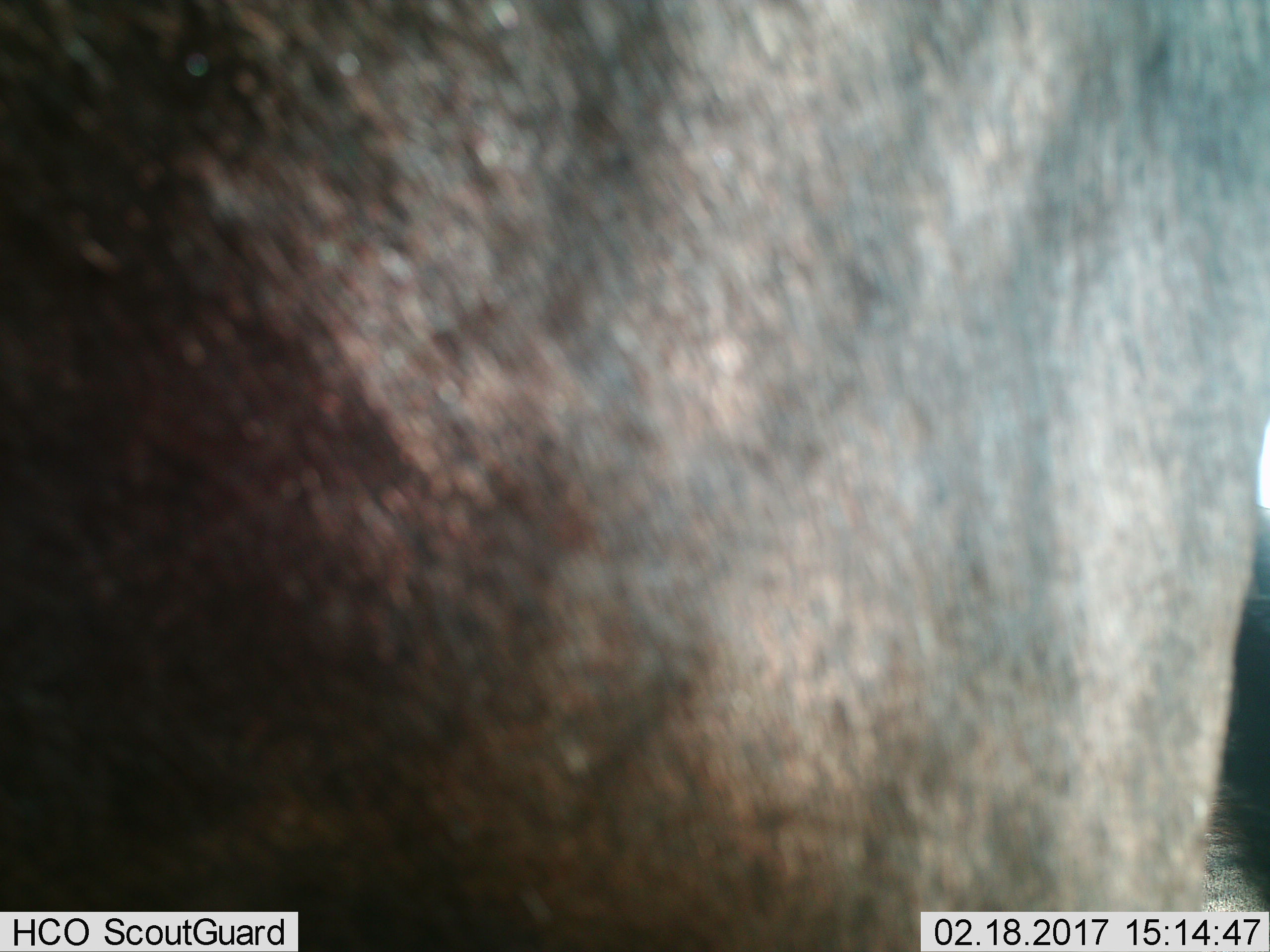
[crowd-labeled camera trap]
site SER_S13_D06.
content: unidentified animal